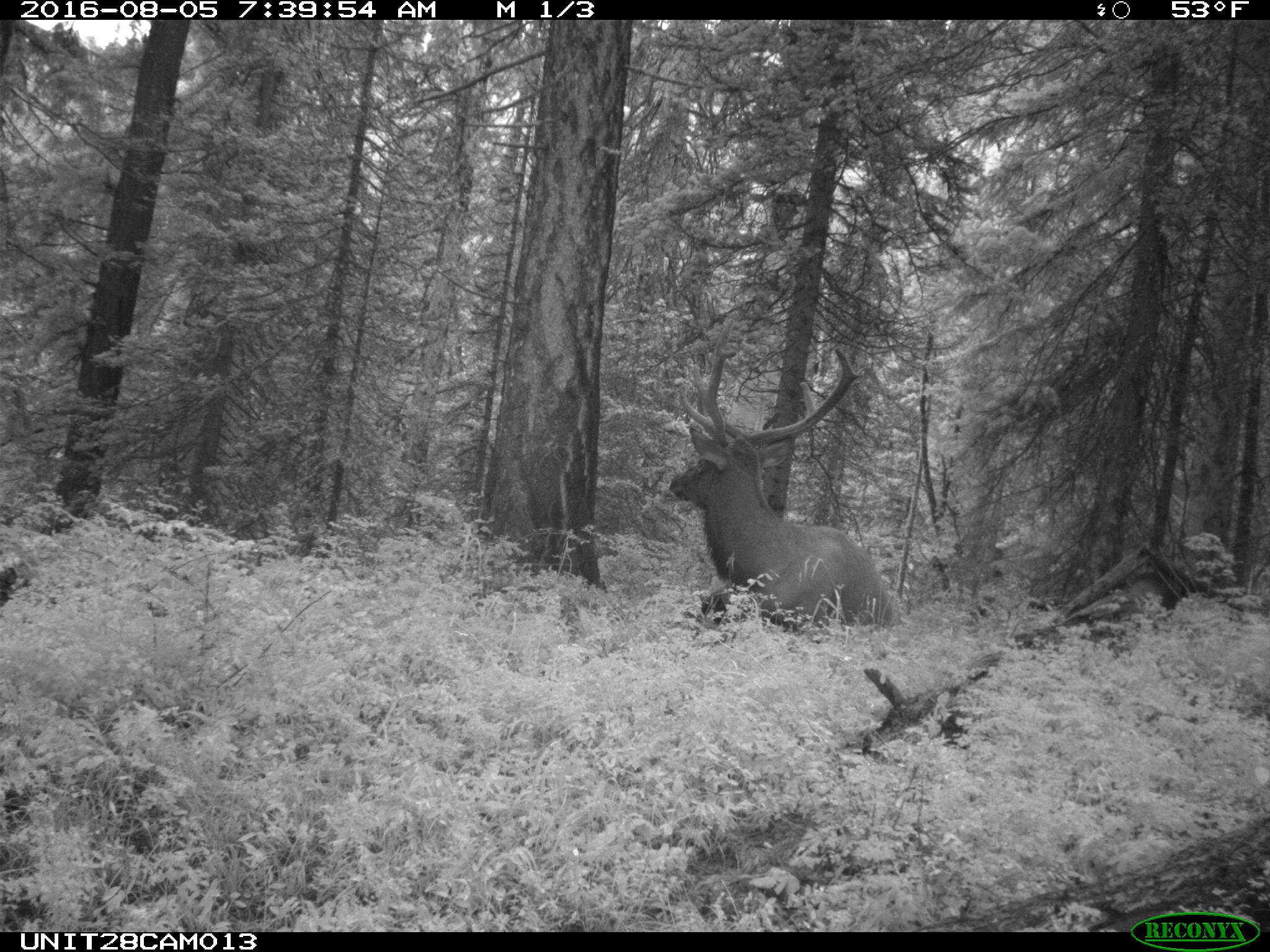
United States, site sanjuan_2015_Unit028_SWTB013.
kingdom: Animalia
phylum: Chordata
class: Mammalia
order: Artiodactyla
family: Cervidae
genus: Cervus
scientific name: Cervus elaphus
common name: red deer